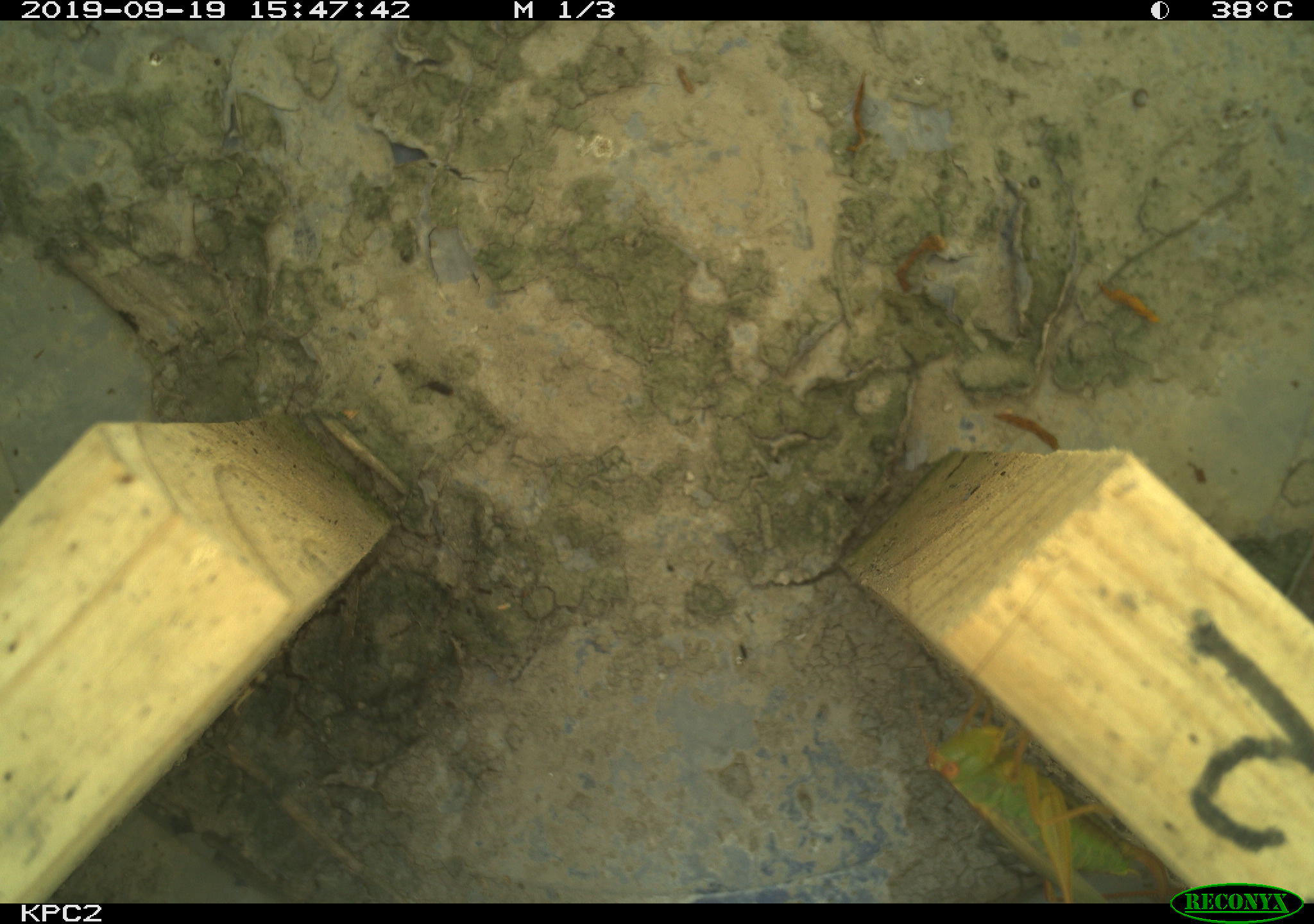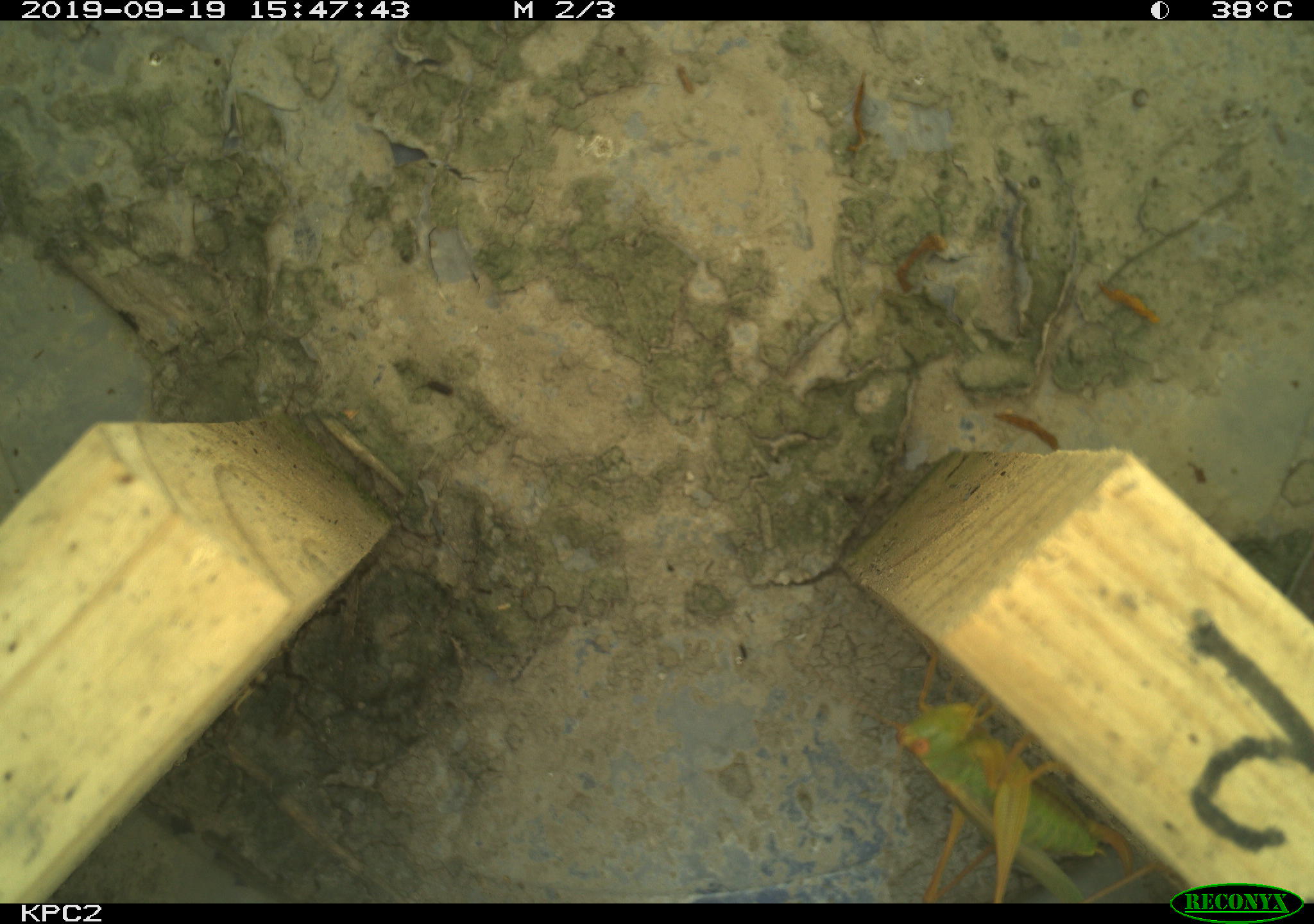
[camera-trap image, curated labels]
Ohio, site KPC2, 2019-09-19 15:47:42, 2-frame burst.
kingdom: Animalia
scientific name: Animalia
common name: animal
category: invertebrate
Invertebrate (animal) (Animalia).